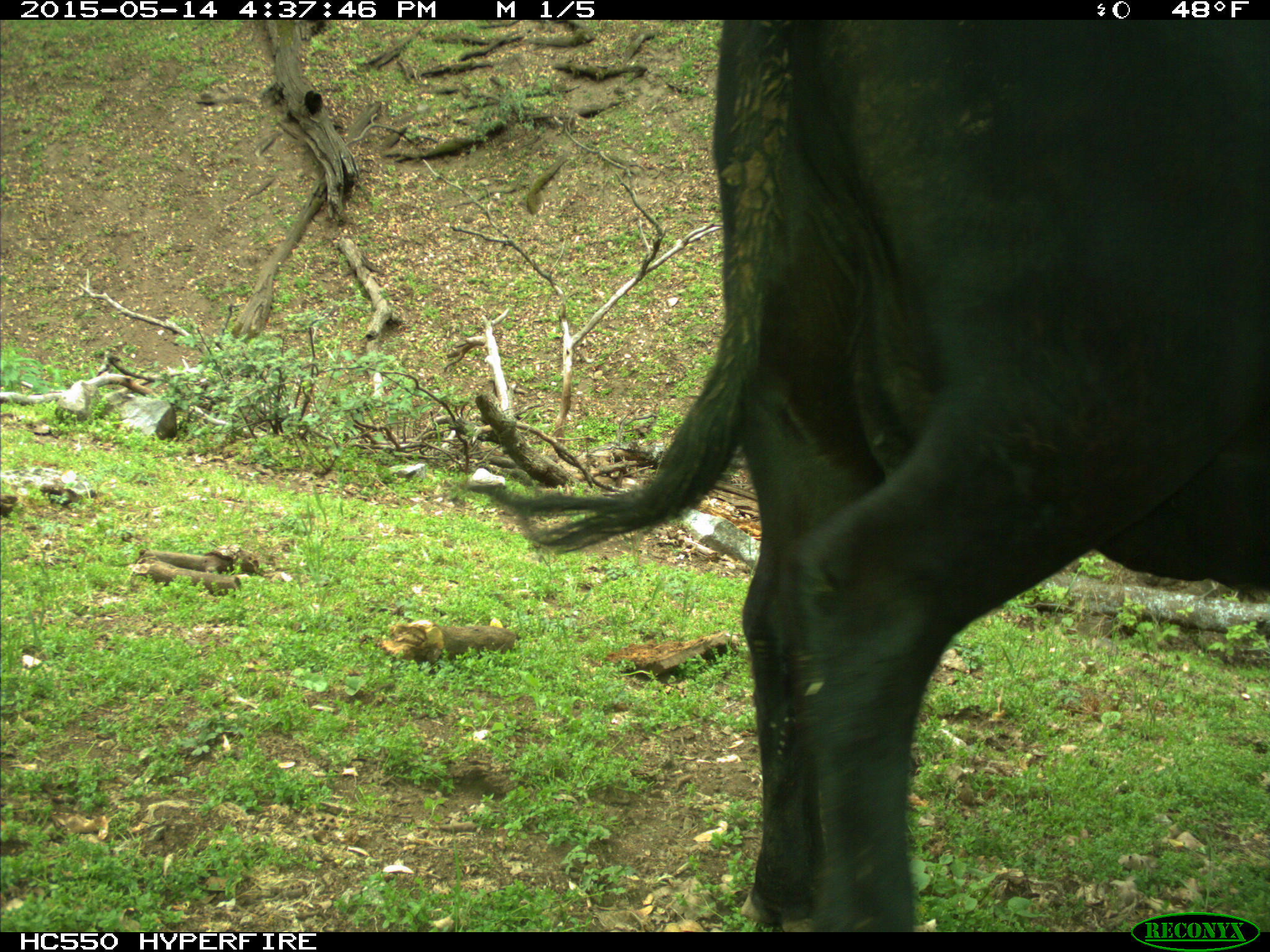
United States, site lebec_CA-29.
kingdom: Animalia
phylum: Chordata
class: Mammalia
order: Artiodactyla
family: Bovidae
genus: Bos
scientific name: Bos taurus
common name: domestic cow